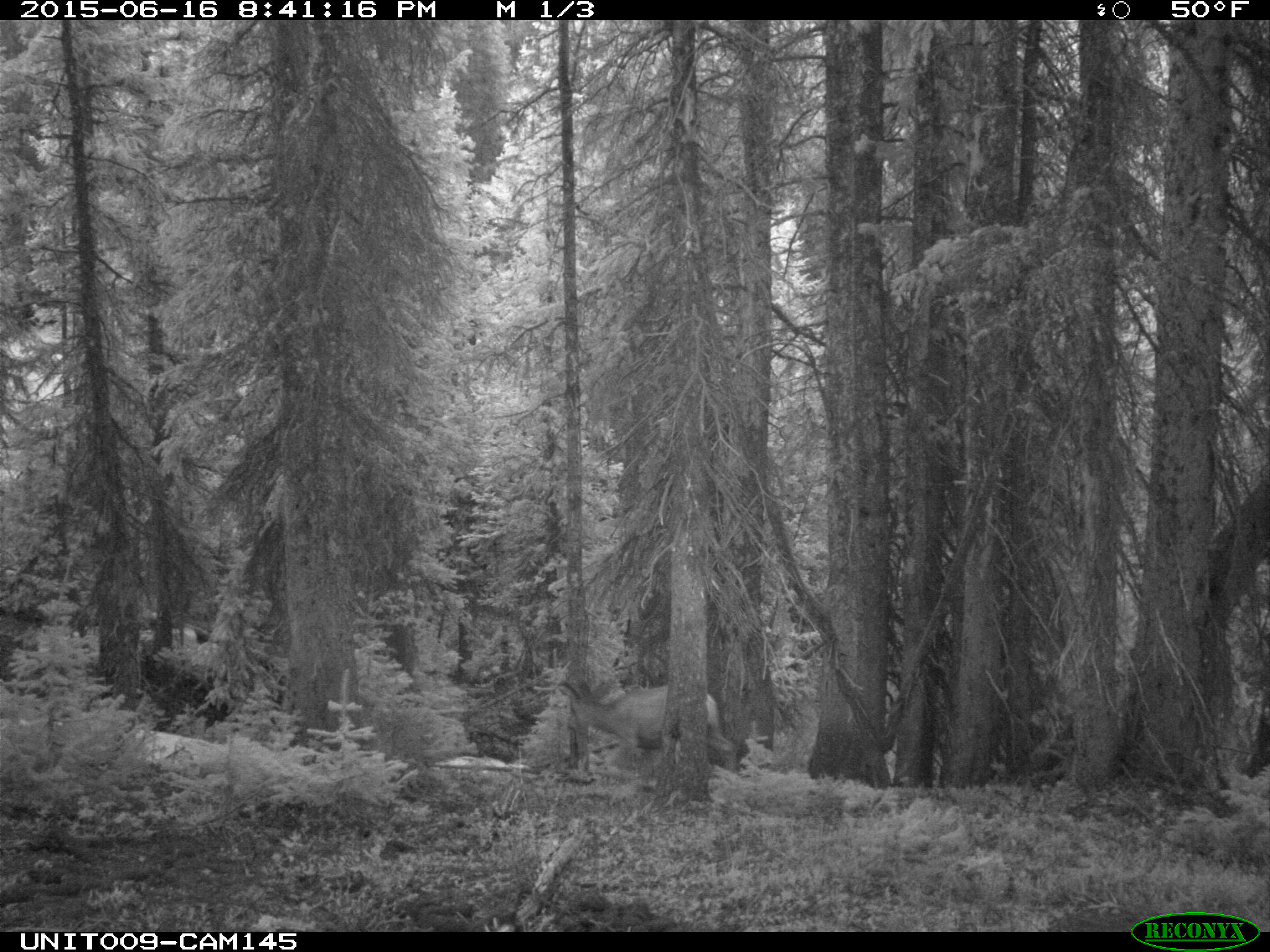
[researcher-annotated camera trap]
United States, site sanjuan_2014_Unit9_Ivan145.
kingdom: Animalia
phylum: Chordata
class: Mammalia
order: Artiodactyla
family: Cervidae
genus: Odocoileus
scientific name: Odocoileus hemionus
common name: mule deer